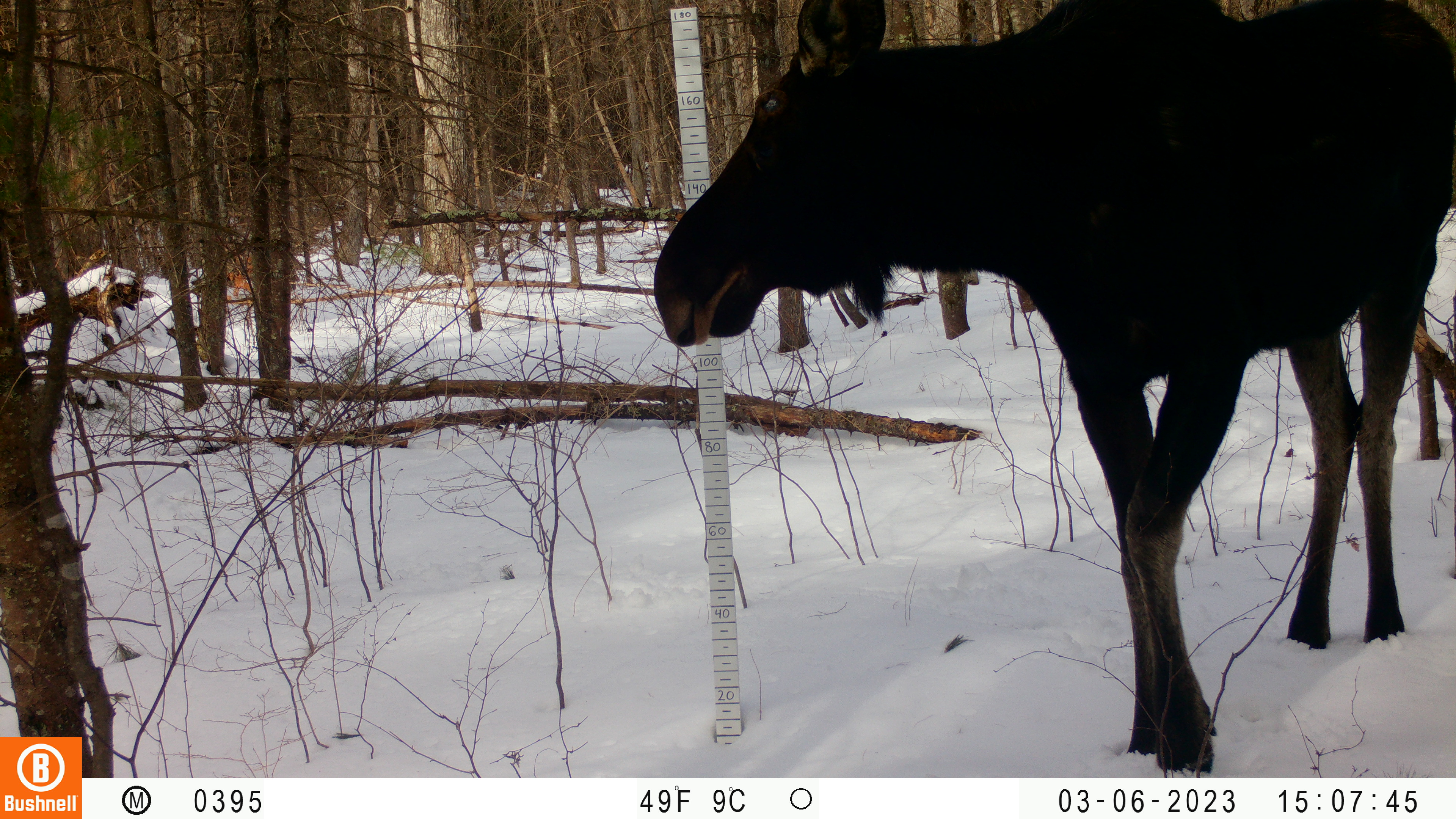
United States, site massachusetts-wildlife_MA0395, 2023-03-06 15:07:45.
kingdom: Animalia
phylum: Chordata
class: Mammalia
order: Artiodactyla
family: Cervidae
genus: Alces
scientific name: Alces alces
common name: moose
Moose (Alces alces).